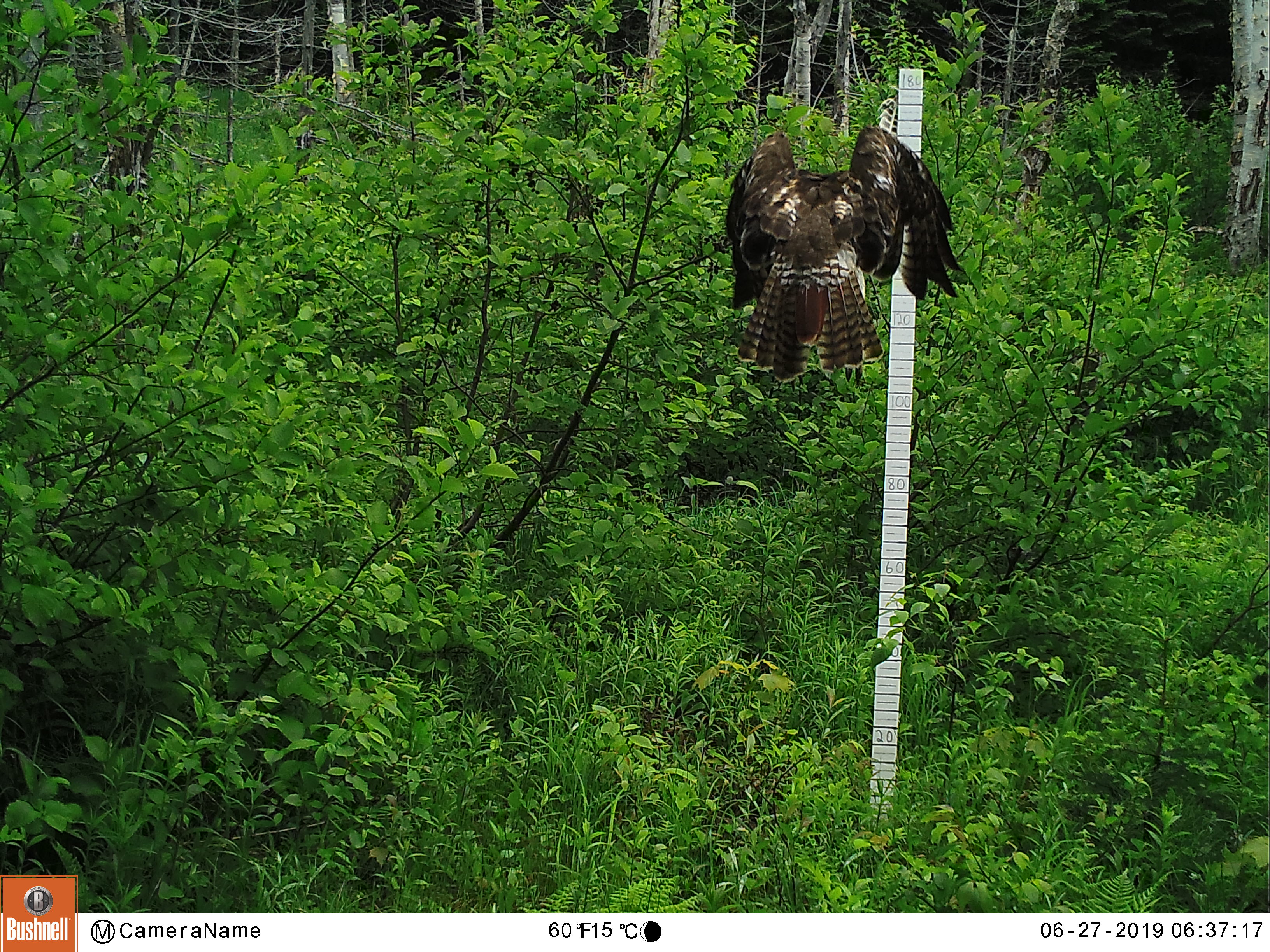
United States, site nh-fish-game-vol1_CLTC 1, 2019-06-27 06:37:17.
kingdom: Animalia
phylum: Chordata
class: Aves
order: Accipitriformes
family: Accipitridae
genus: Buteo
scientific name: Buteo jamaicensis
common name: red-tailed hawk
Red-tailed hawk (Buteo jamaicensis).